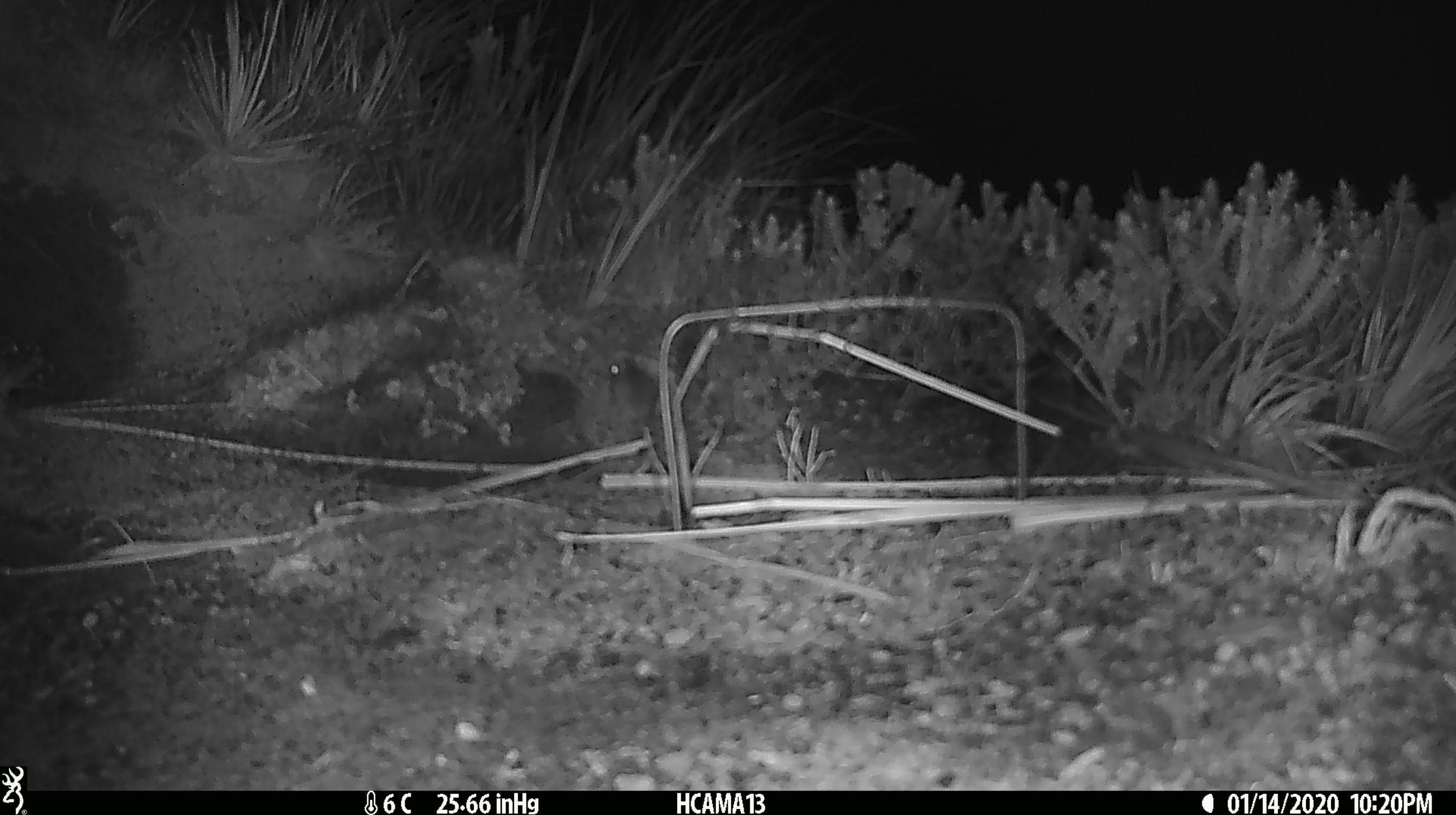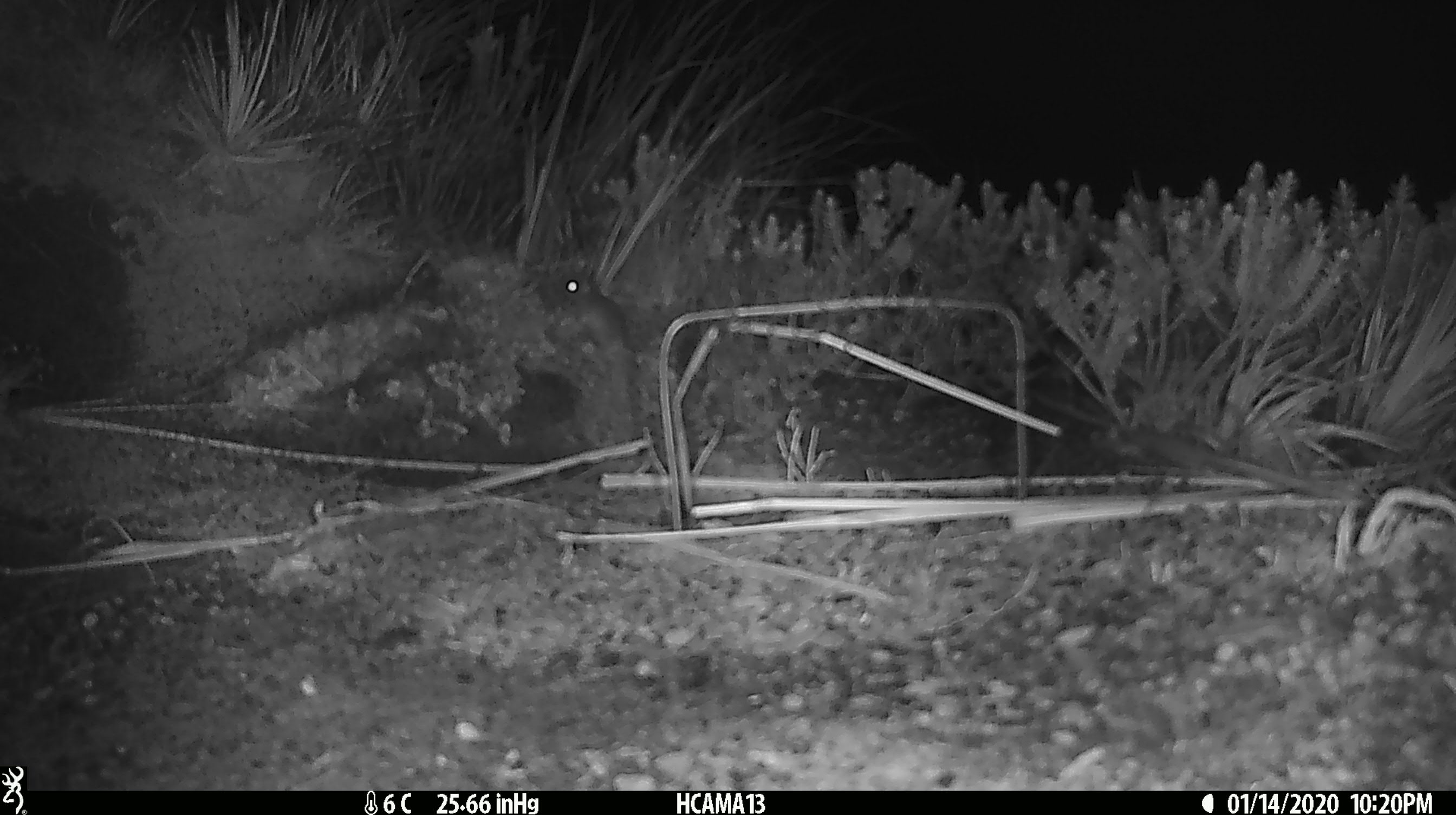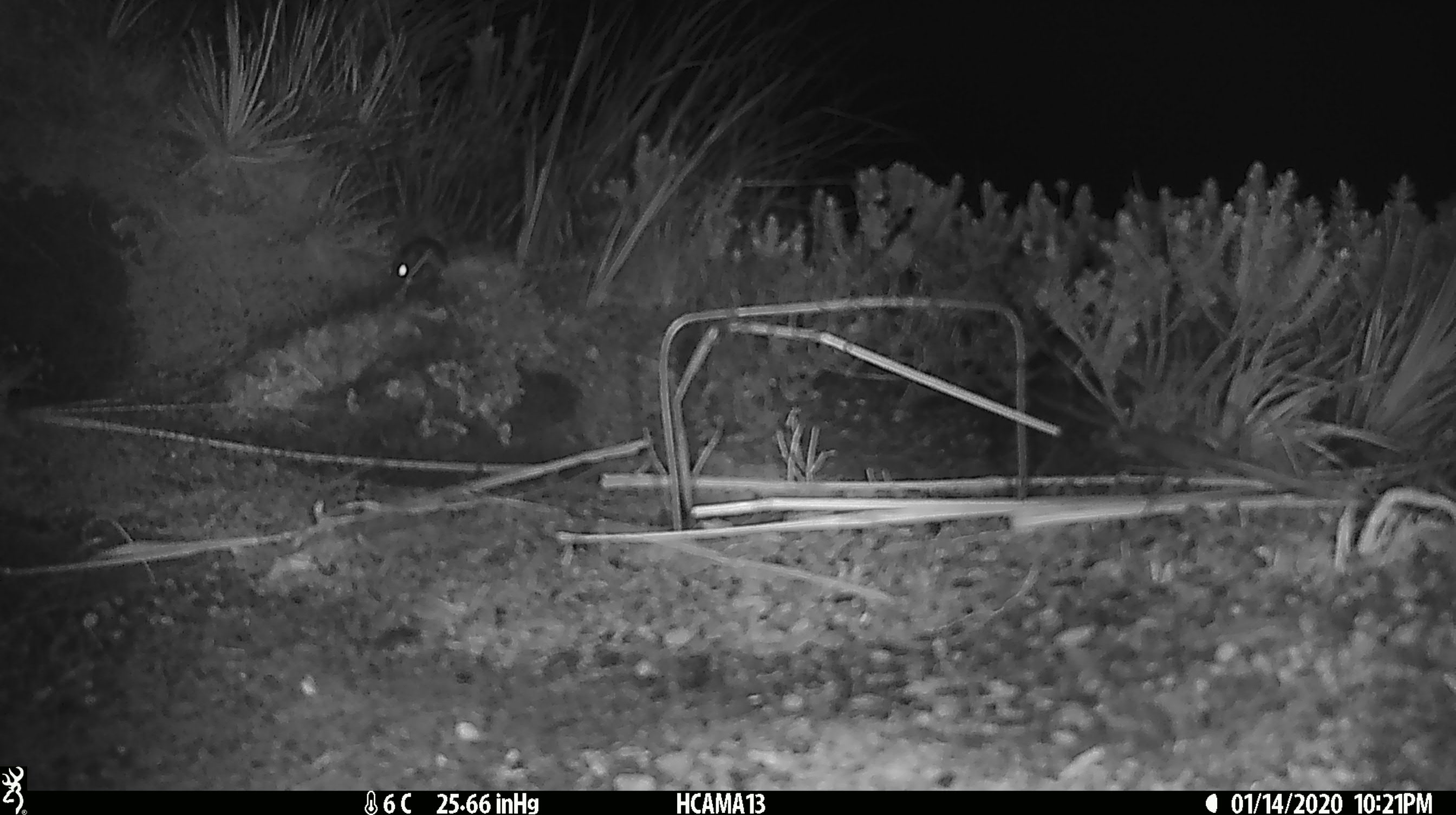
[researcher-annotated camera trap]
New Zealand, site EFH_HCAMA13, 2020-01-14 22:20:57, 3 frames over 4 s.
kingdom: Animalia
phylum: Chordata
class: Mammalia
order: Rodentia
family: Muridae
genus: Mus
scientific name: Mus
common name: mouse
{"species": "mouse (Mus)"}